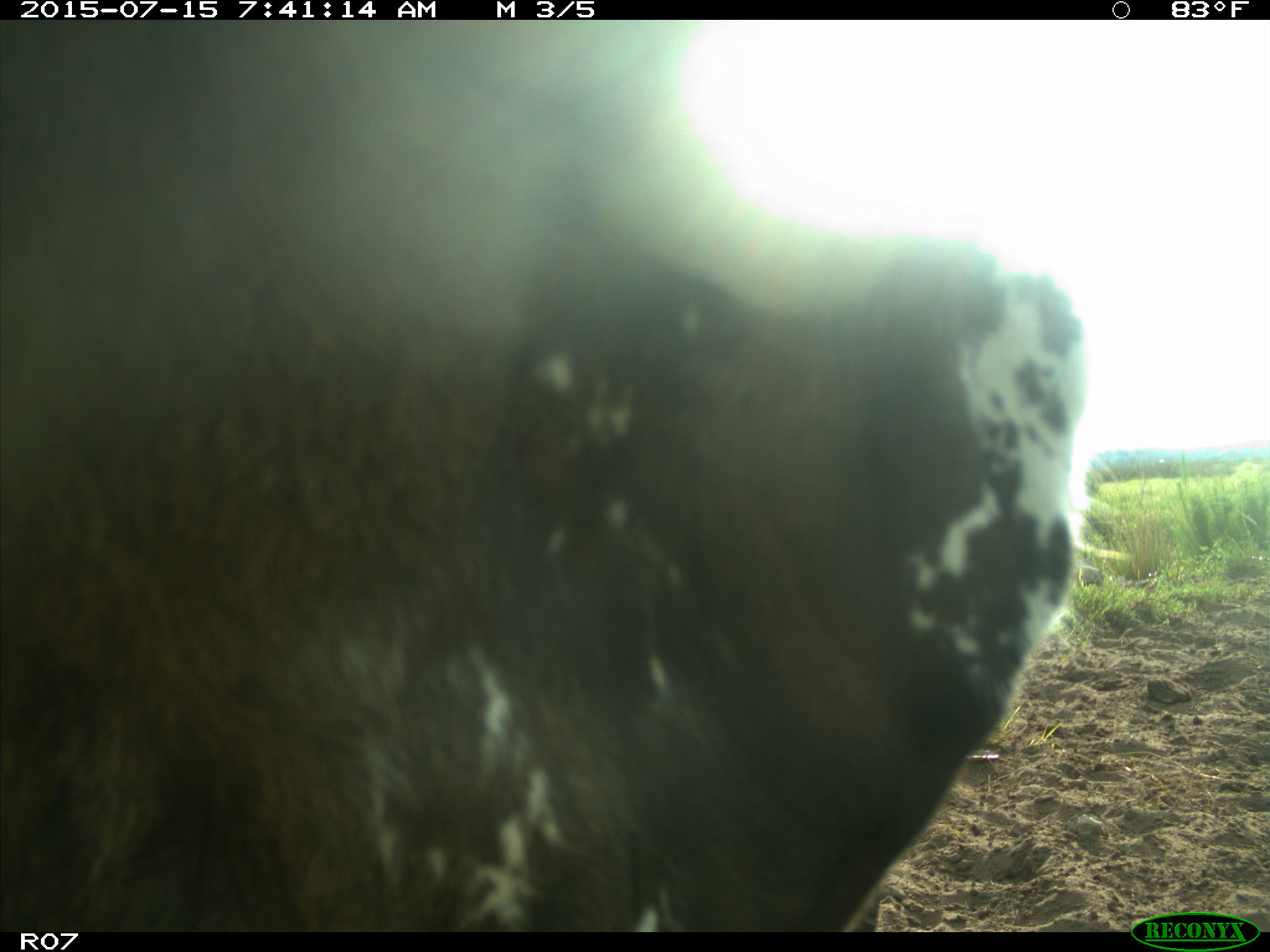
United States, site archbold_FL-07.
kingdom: Animalia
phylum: Chordata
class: Mammalia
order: Artiodactyla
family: Bovidae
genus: Bos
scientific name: Bos taurus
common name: domestic cow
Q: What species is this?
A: Bos taurus (domestic cow).